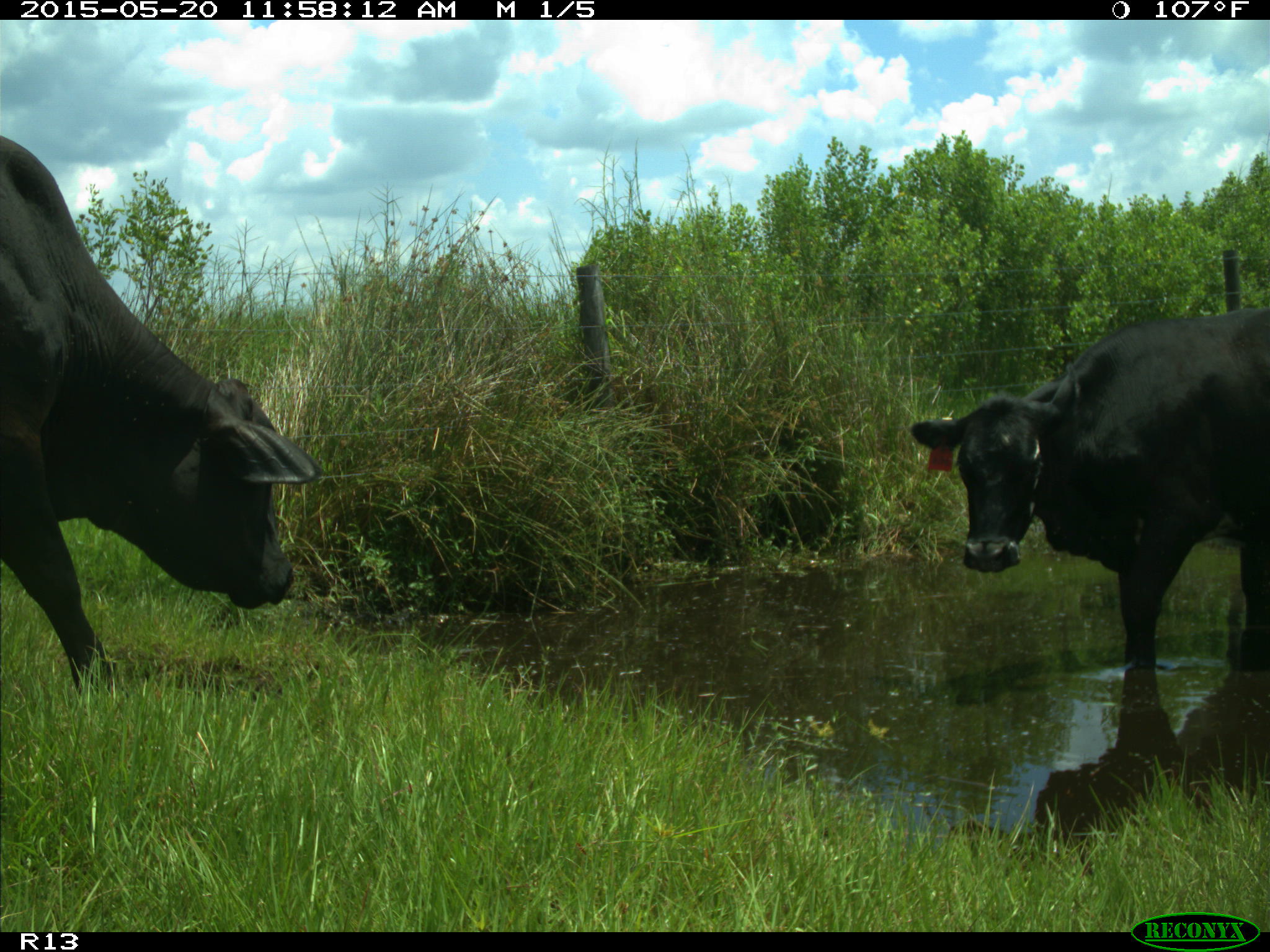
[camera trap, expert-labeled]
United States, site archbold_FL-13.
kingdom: Animalia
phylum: Chordata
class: Mammalia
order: Artiodactyla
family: Bovidae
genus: Bos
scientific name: Bos taurus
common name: domestic cow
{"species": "Bos taurus (domestic cow)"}